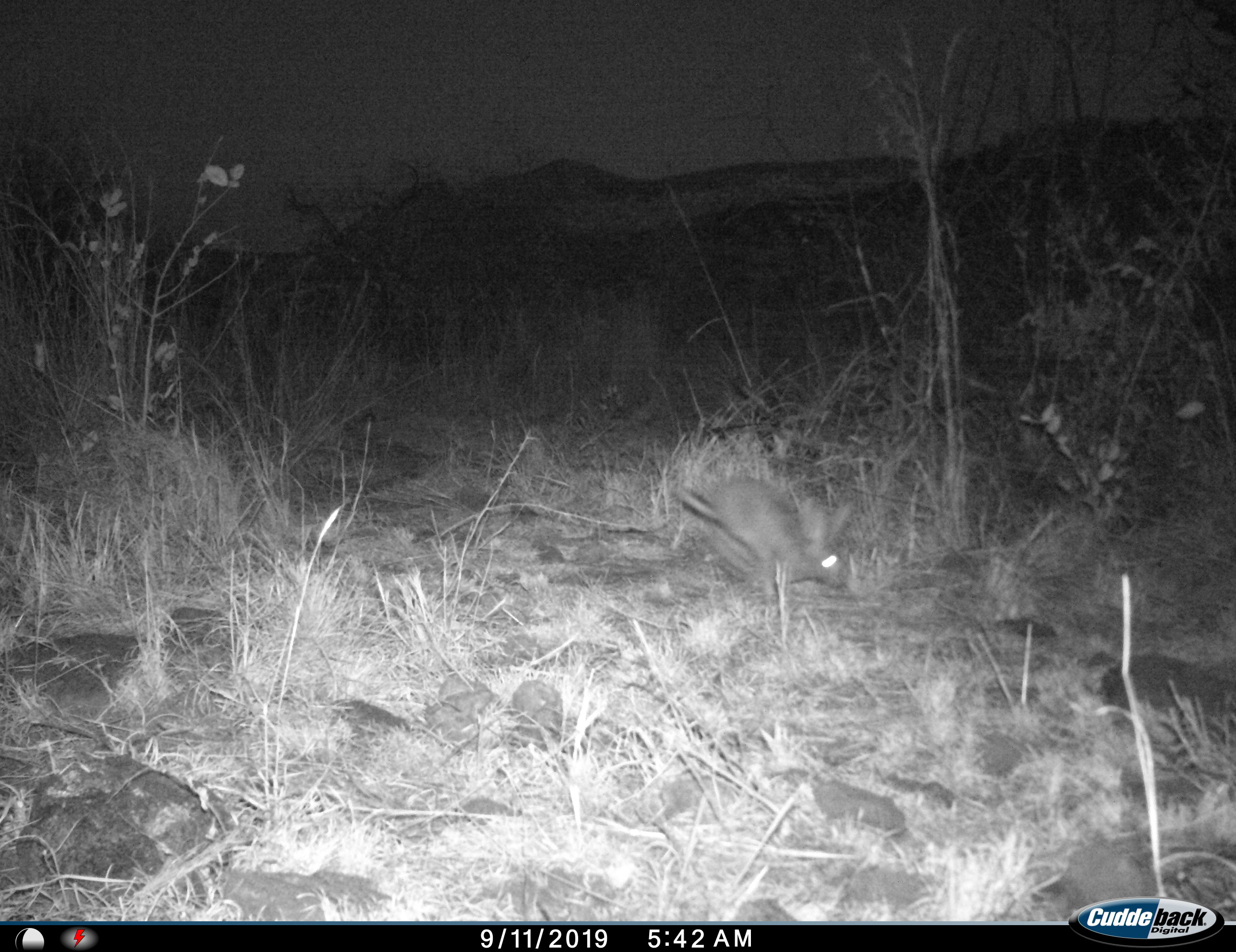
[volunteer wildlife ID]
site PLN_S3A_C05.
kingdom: Animalia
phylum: Chordata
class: Mammalia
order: Lagomorpha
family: Leporidae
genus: Lepus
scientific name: Lepus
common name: hare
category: hareunknown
Hareunknown (hare) (Lepus), count 1. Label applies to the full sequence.